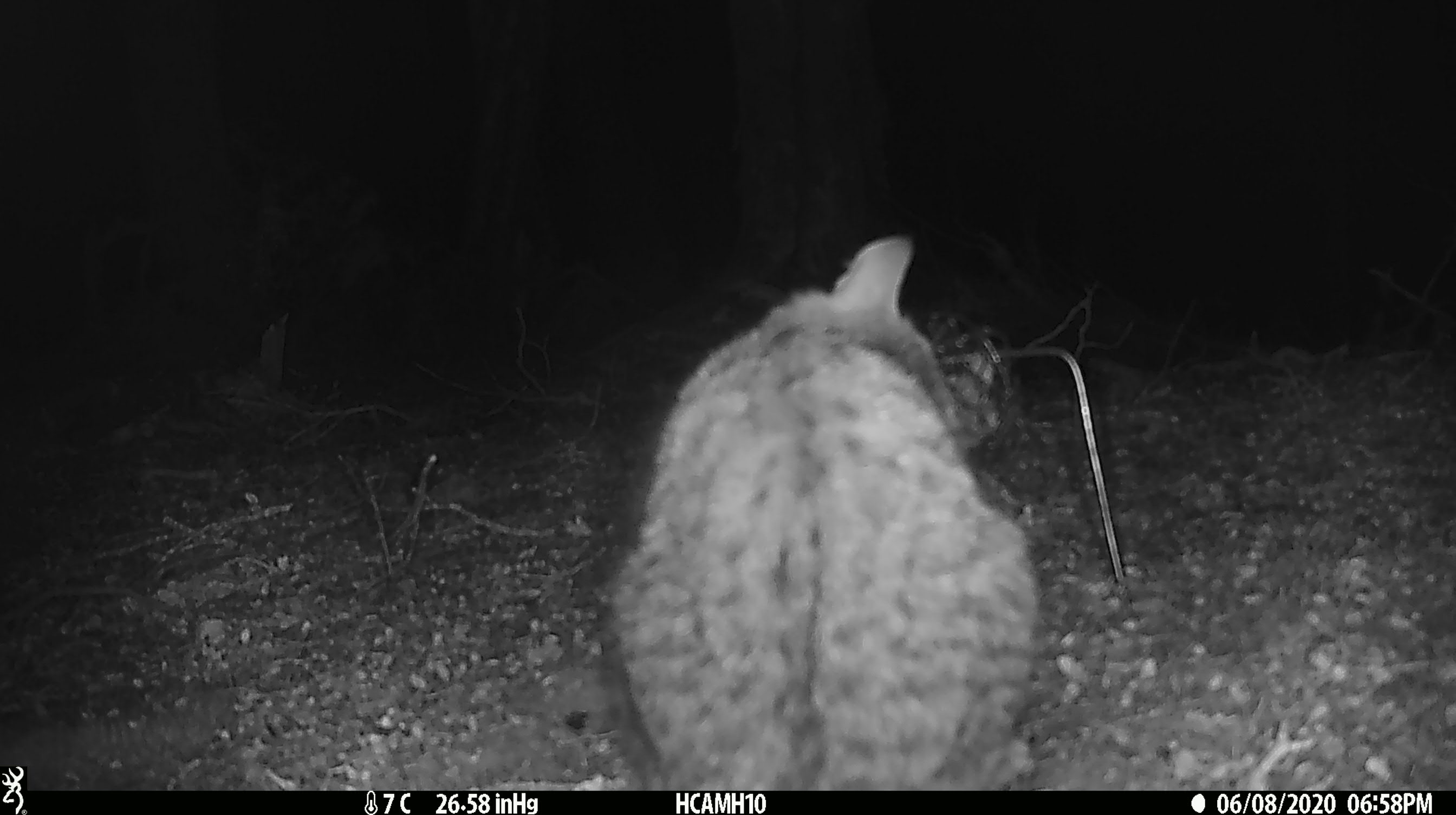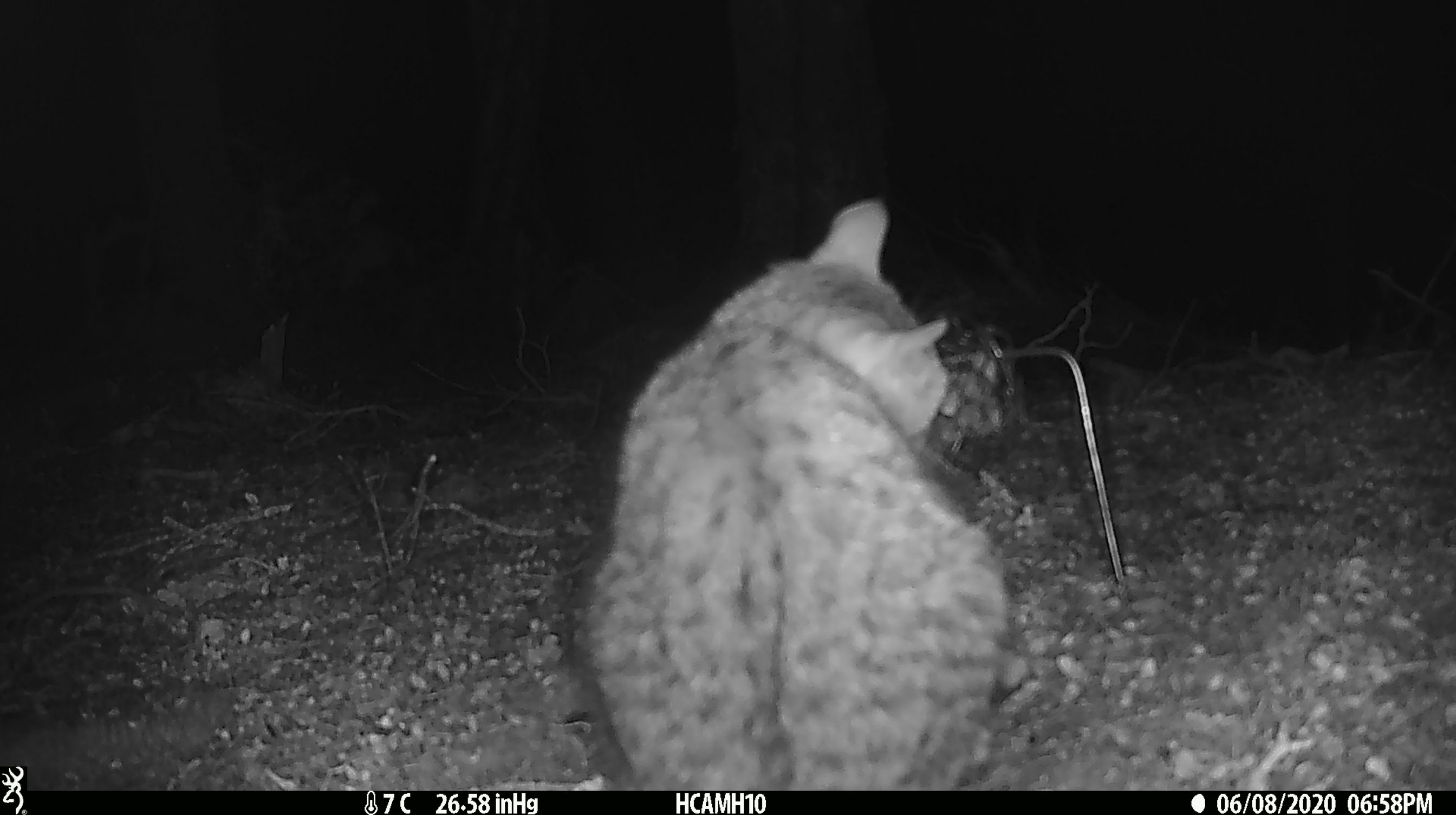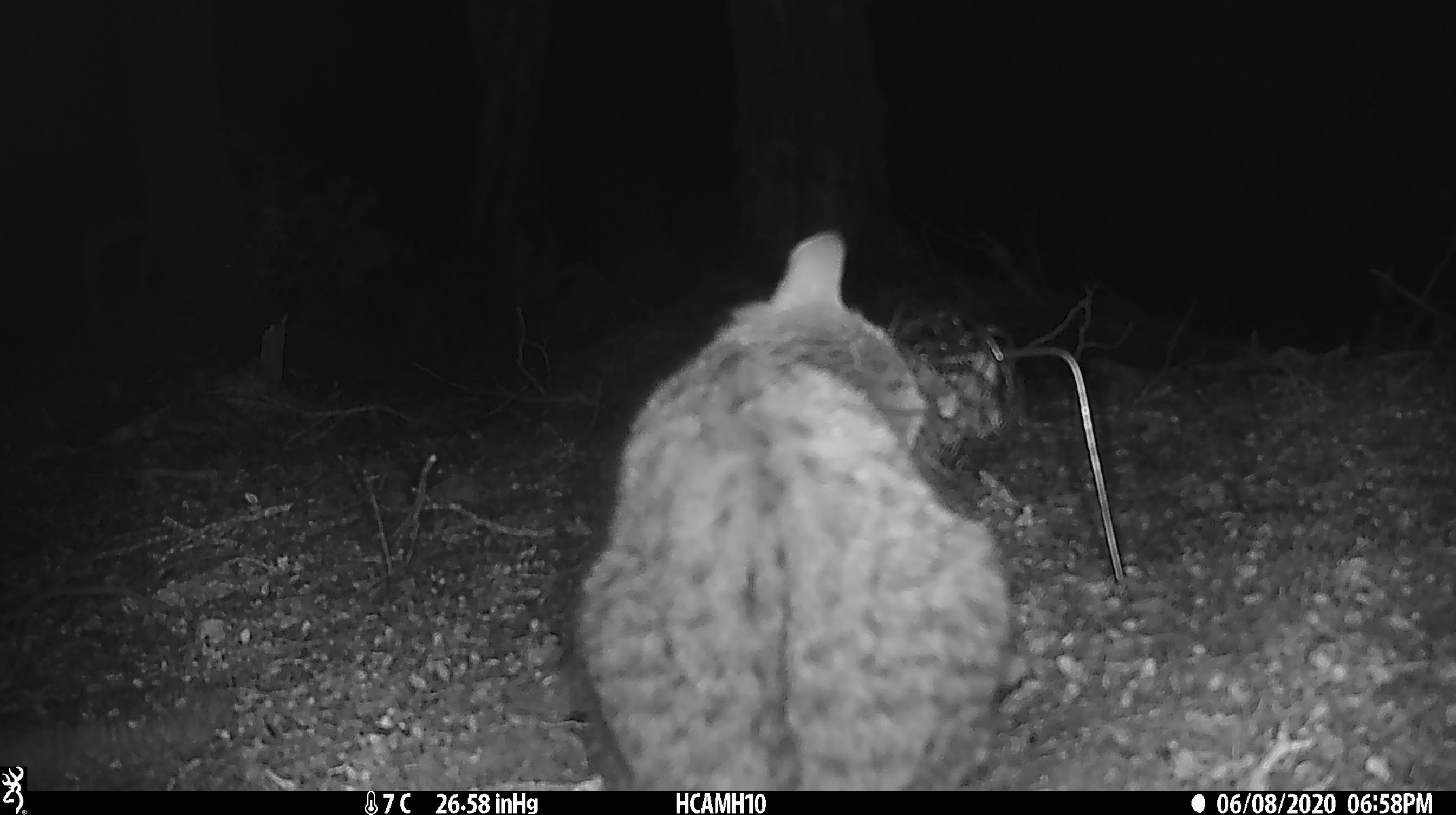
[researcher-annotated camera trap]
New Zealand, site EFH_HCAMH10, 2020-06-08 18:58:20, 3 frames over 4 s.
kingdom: Animalia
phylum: Chordata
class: Mammalia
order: Carnivora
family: Felidae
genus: Felis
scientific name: Felis catus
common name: domestic cat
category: cat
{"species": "cat (domestic cat) (Felis catus)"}